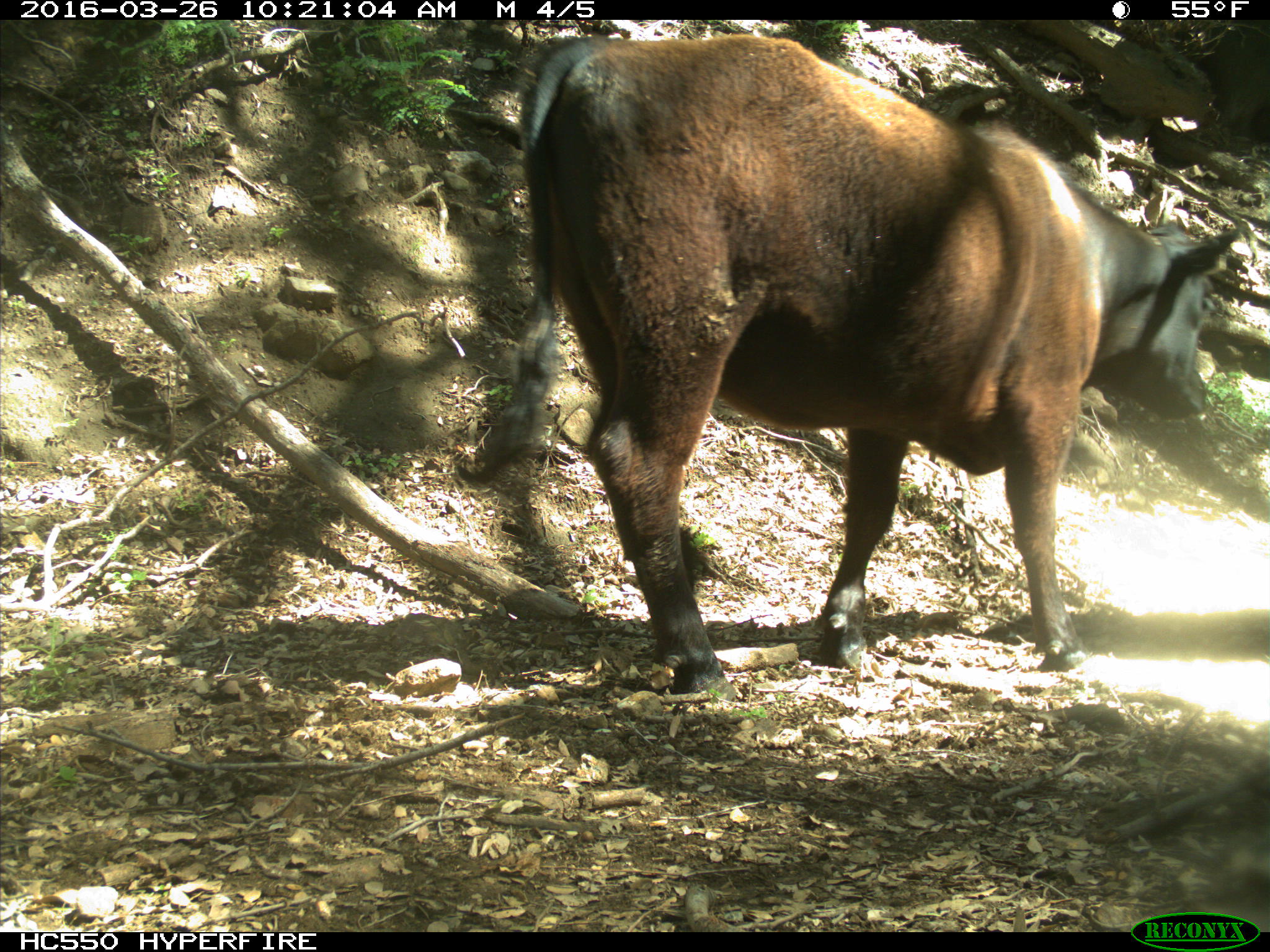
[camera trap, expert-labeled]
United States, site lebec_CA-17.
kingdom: Animalia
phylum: Chordata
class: Mammalia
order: Artiodactyla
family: Bovidae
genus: Bos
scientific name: Bos taurus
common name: domestic cow